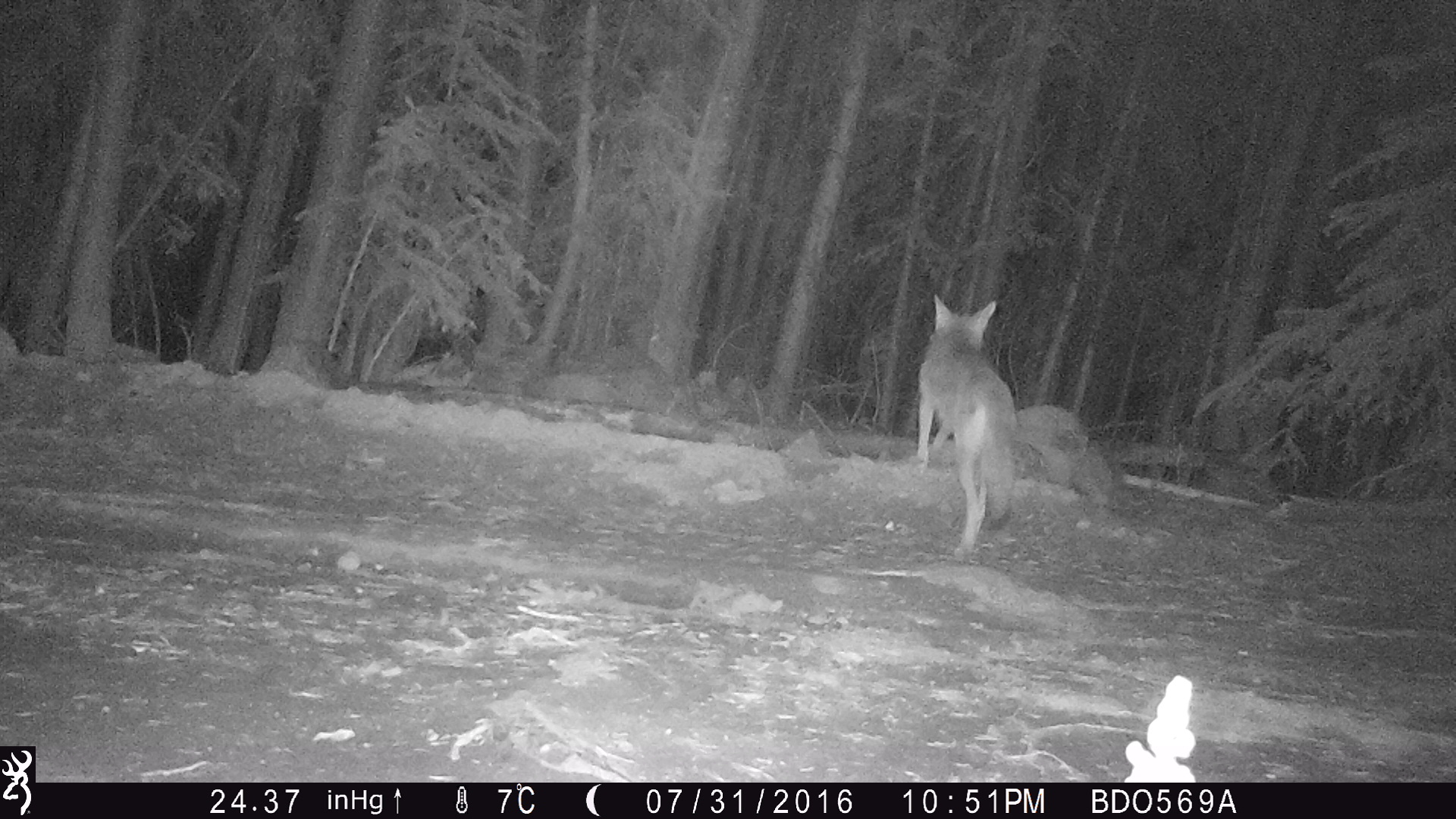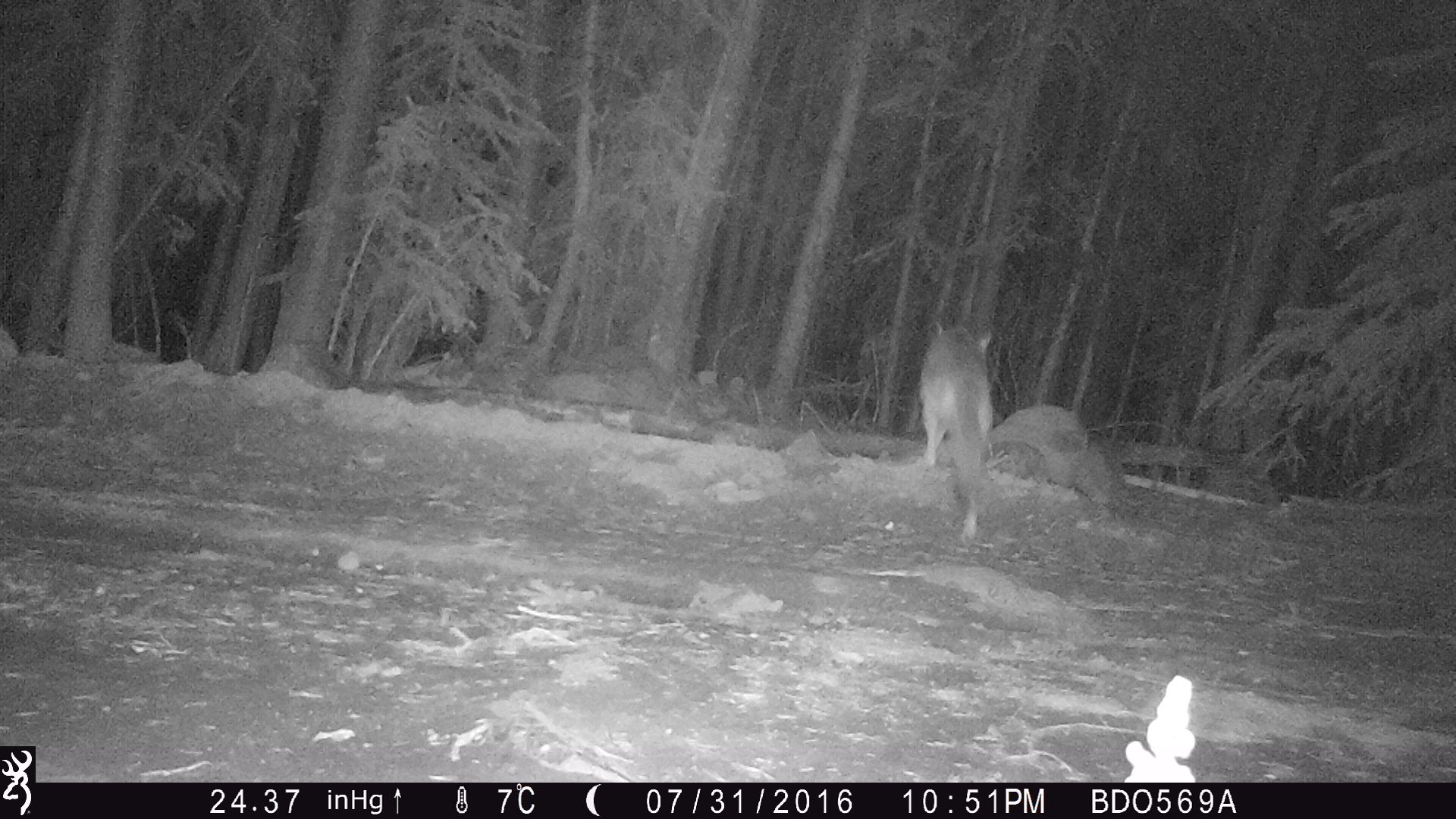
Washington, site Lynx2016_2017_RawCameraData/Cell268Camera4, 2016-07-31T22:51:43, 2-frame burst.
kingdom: Animalia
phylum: Chordata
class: Mammalia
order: Carnivora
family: Canidae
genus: Canis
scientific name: Canis latrans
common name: coyote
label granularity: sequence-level